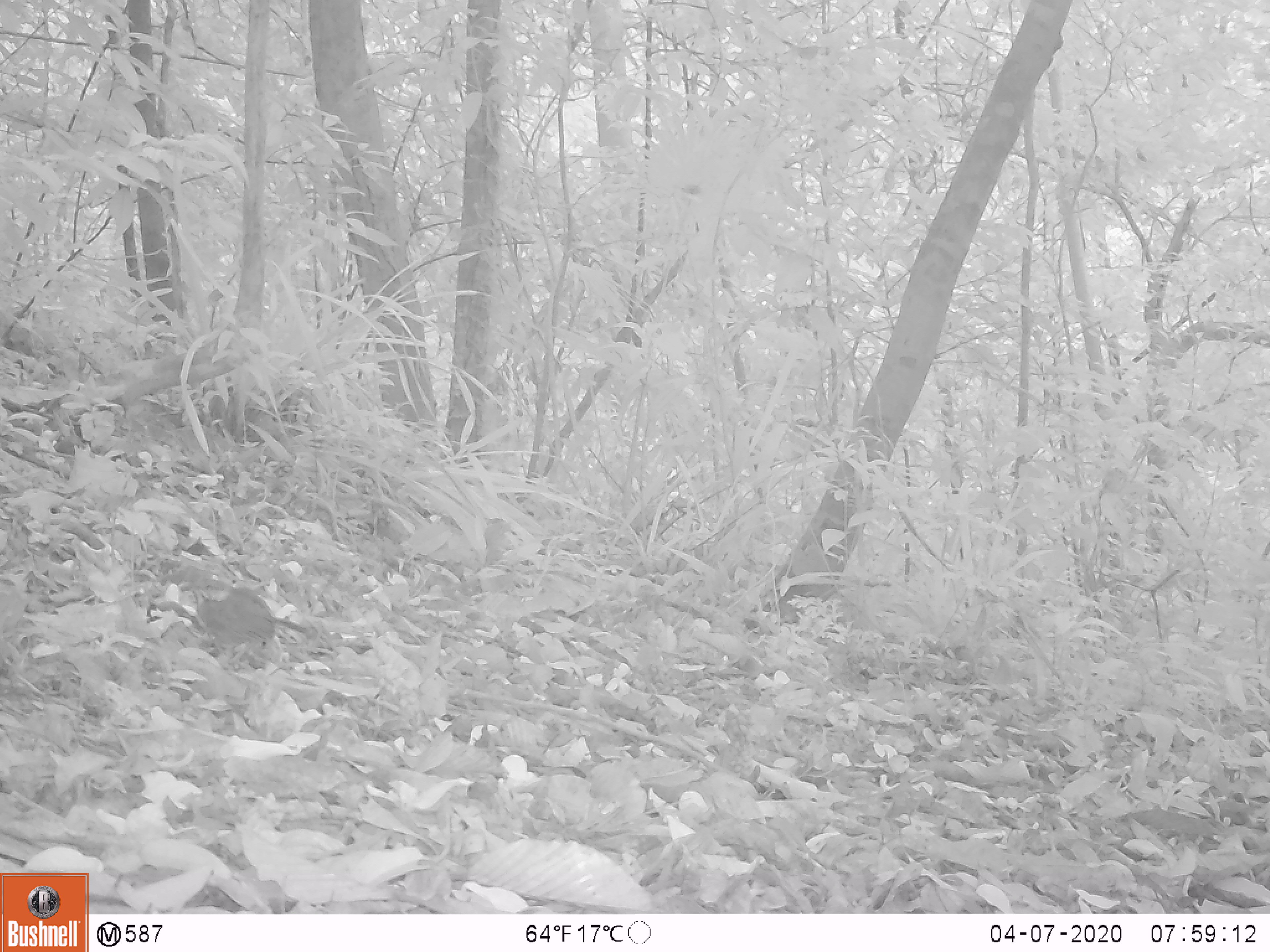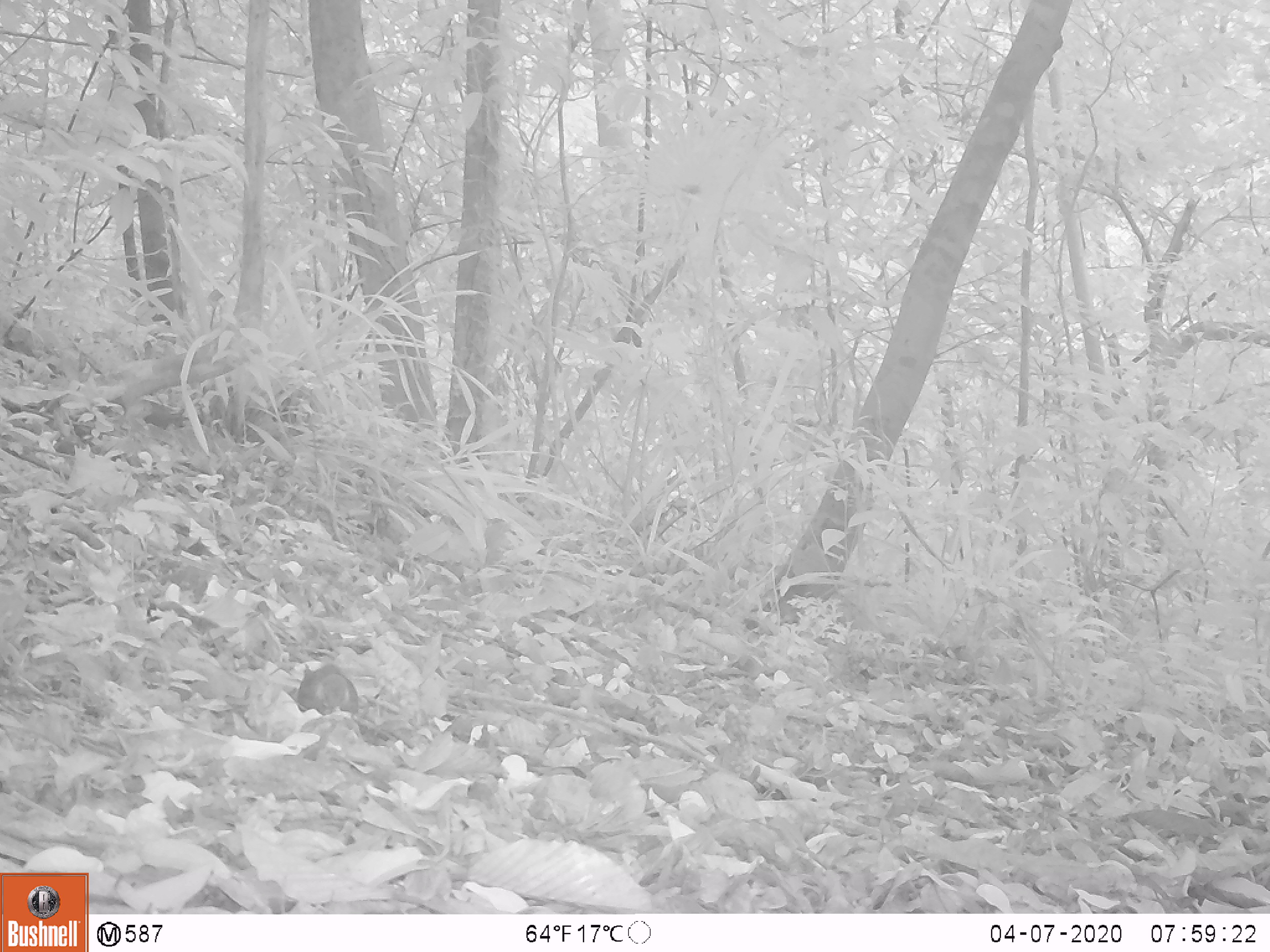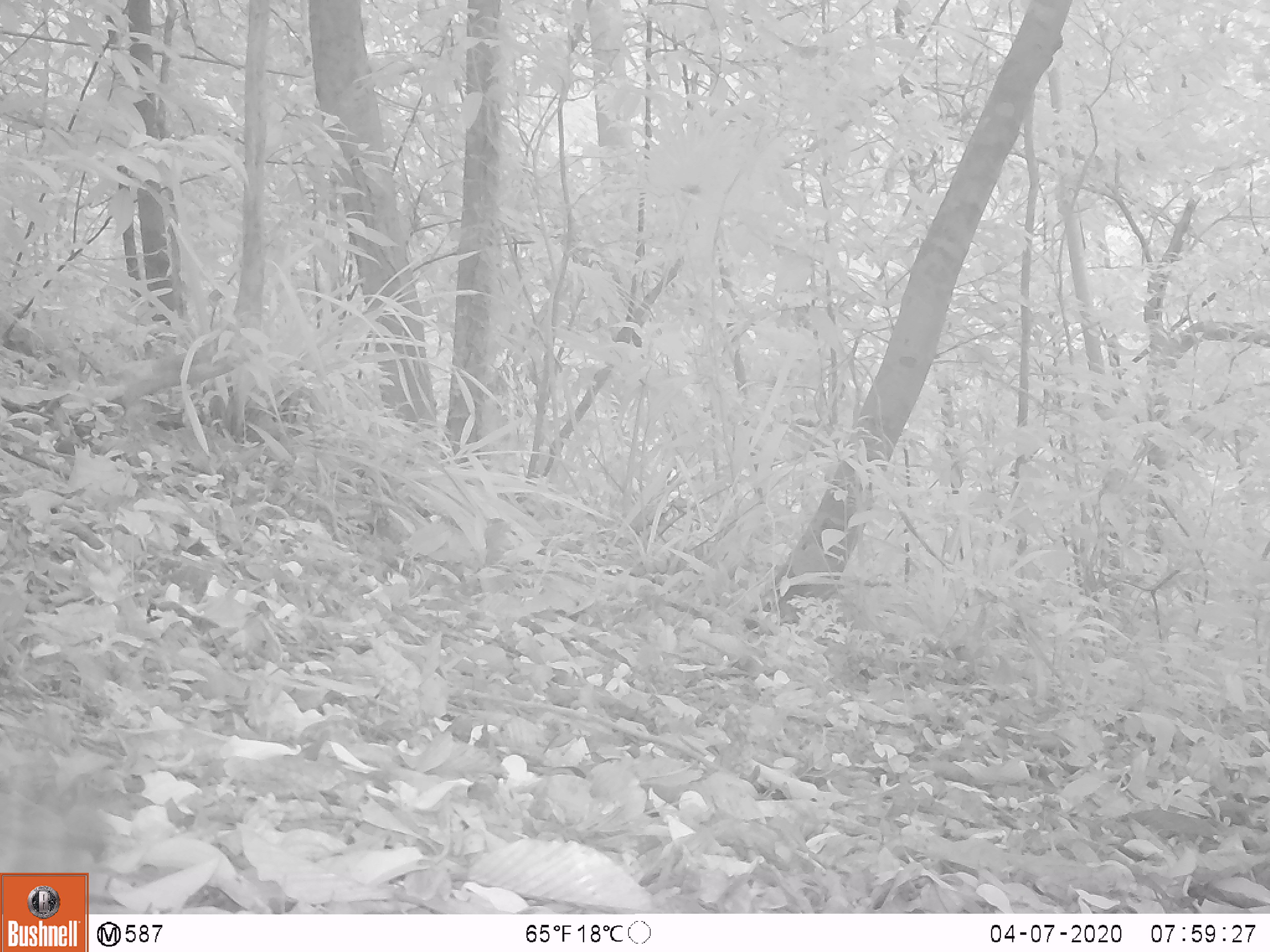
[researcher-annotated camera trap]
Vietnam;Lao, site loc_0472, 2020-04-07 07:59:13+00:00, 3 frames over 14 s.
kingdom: Animalia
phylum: Chordata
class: Aves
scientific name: Aves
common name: bird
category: unidentified bird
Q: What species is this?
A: Unidentified bird (bird) (Aves).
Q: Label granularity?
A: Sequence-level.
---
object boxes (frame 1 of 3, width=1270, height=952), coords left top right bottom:
unidentified bird: 197 586 306 648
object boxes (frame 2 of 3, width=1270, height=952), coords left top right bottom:
unidentified bird: 289 662 360 717